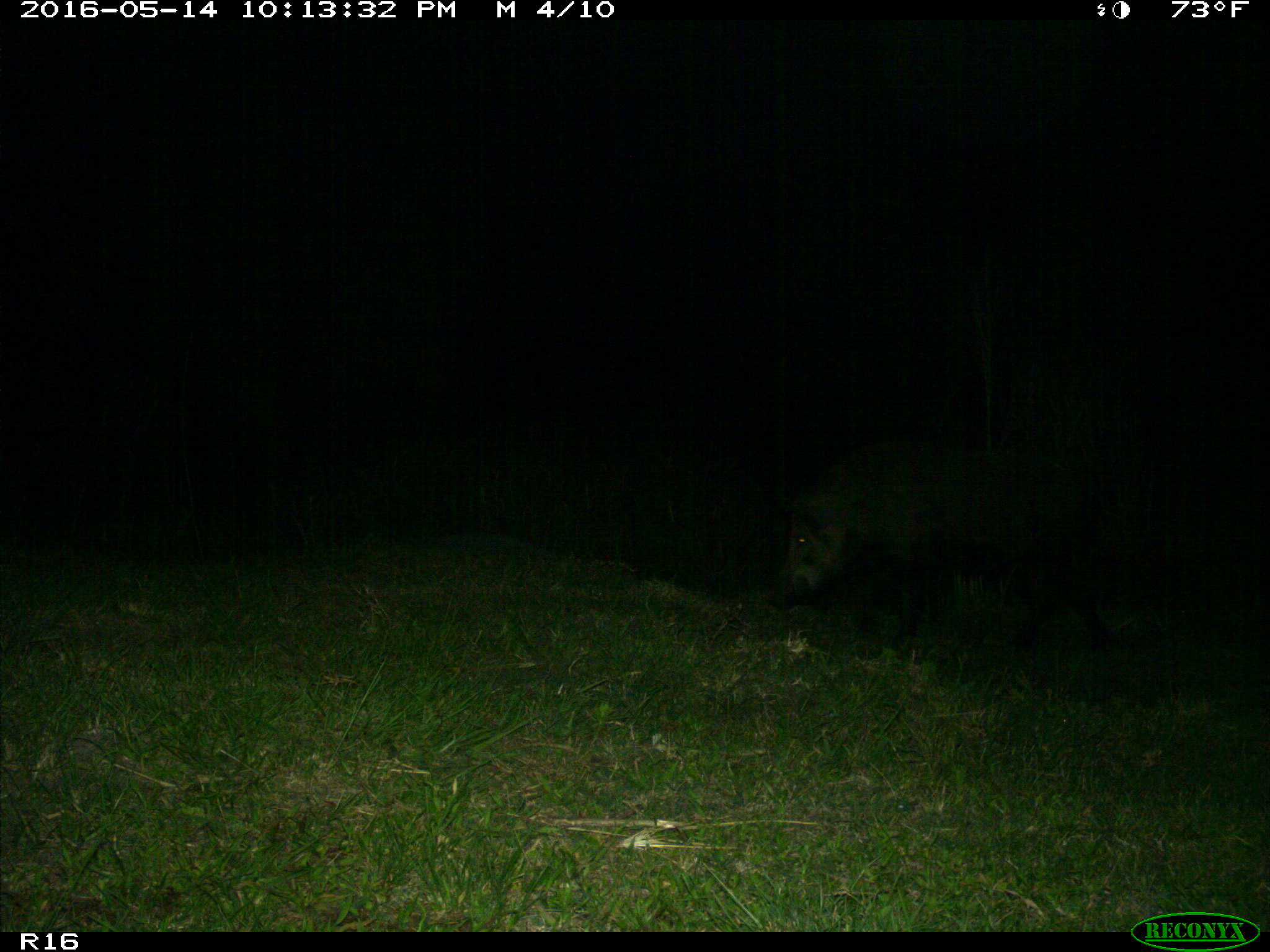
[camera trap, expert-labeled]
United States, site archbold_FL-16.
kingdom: Animalia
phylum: Chordata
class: Mammalia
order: Artiodactyla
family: Suidae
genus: Sus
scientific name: Sus scrofa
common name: wild boar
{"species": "Sus scrofa (wild boar)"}